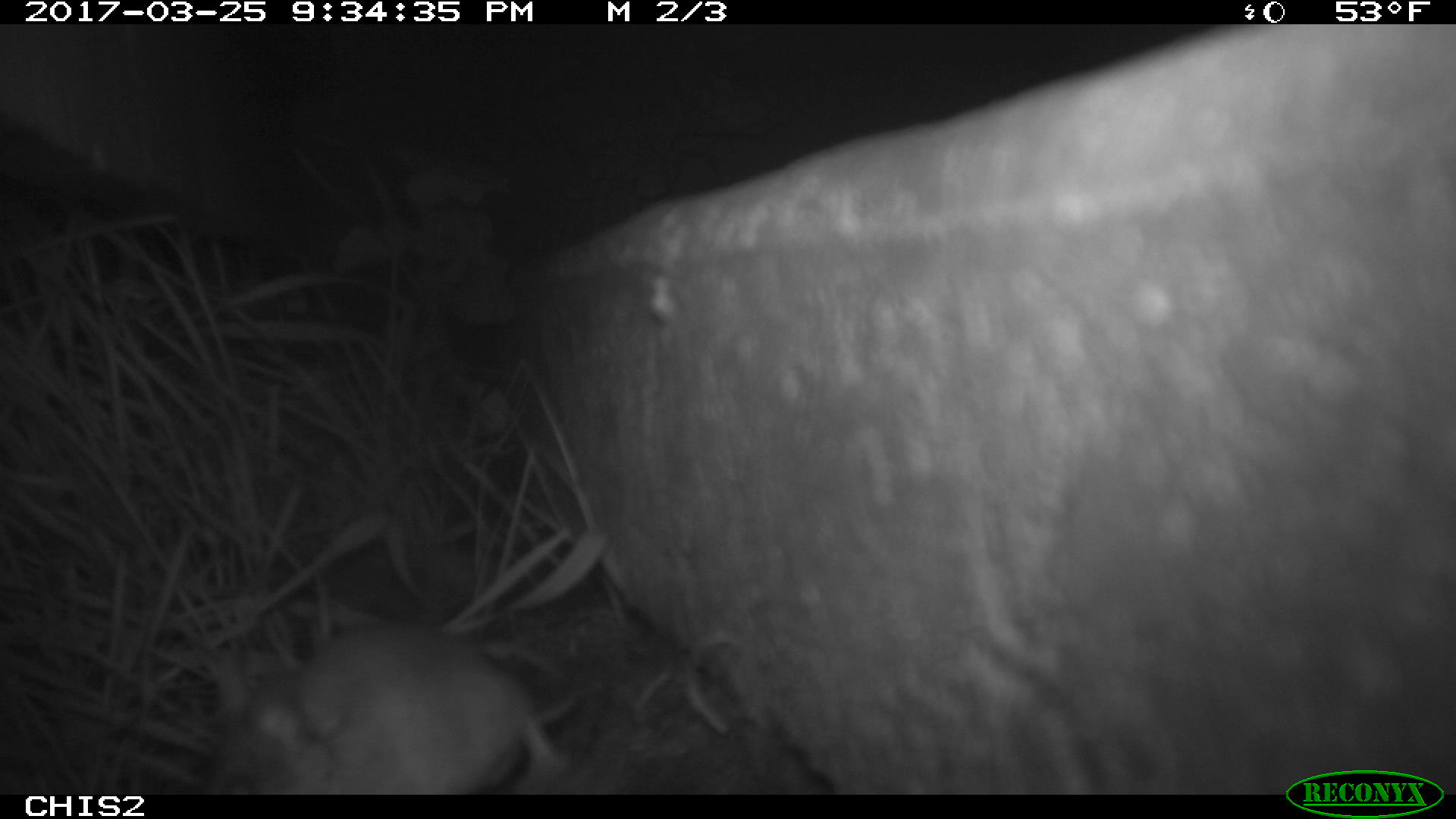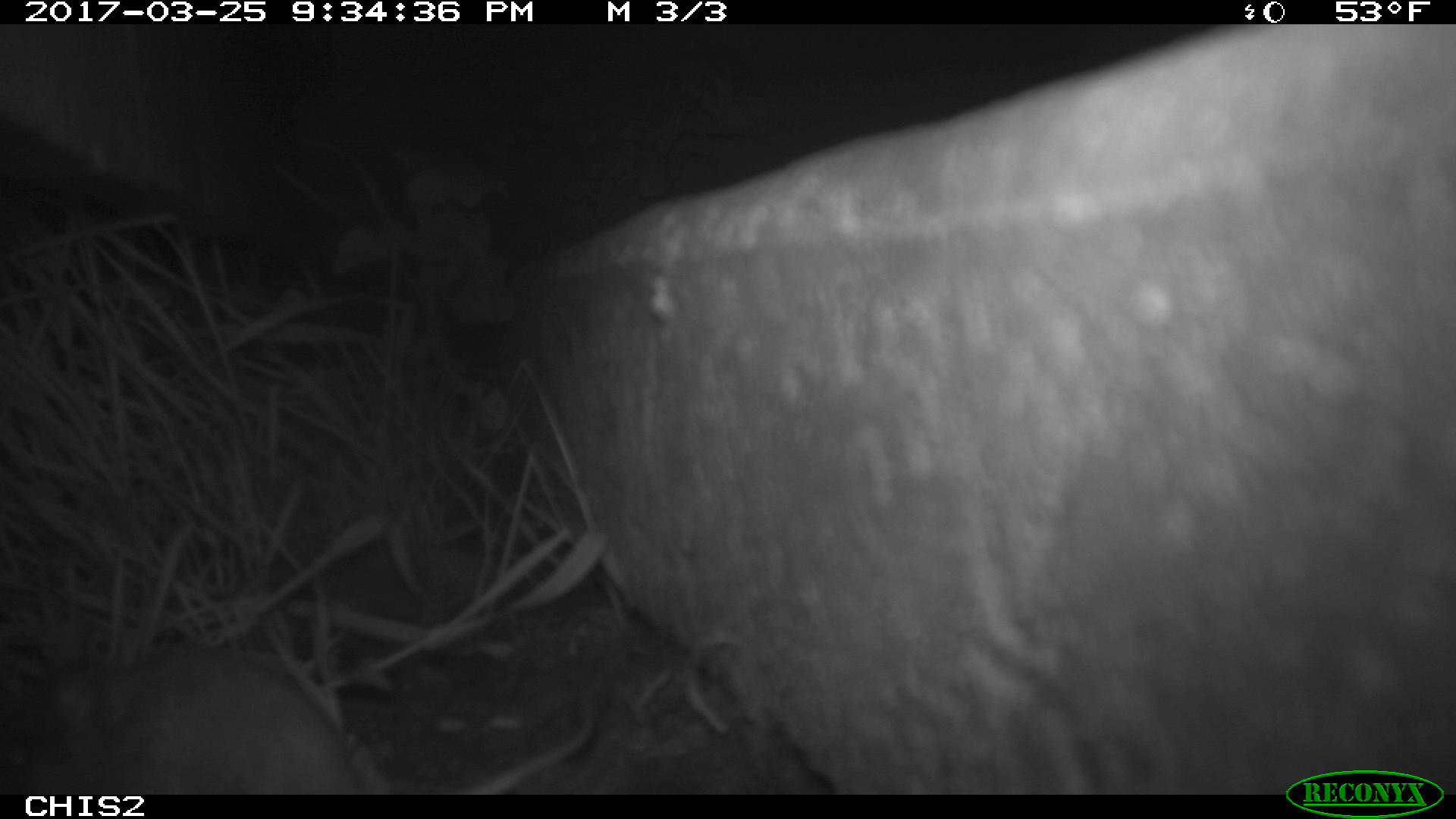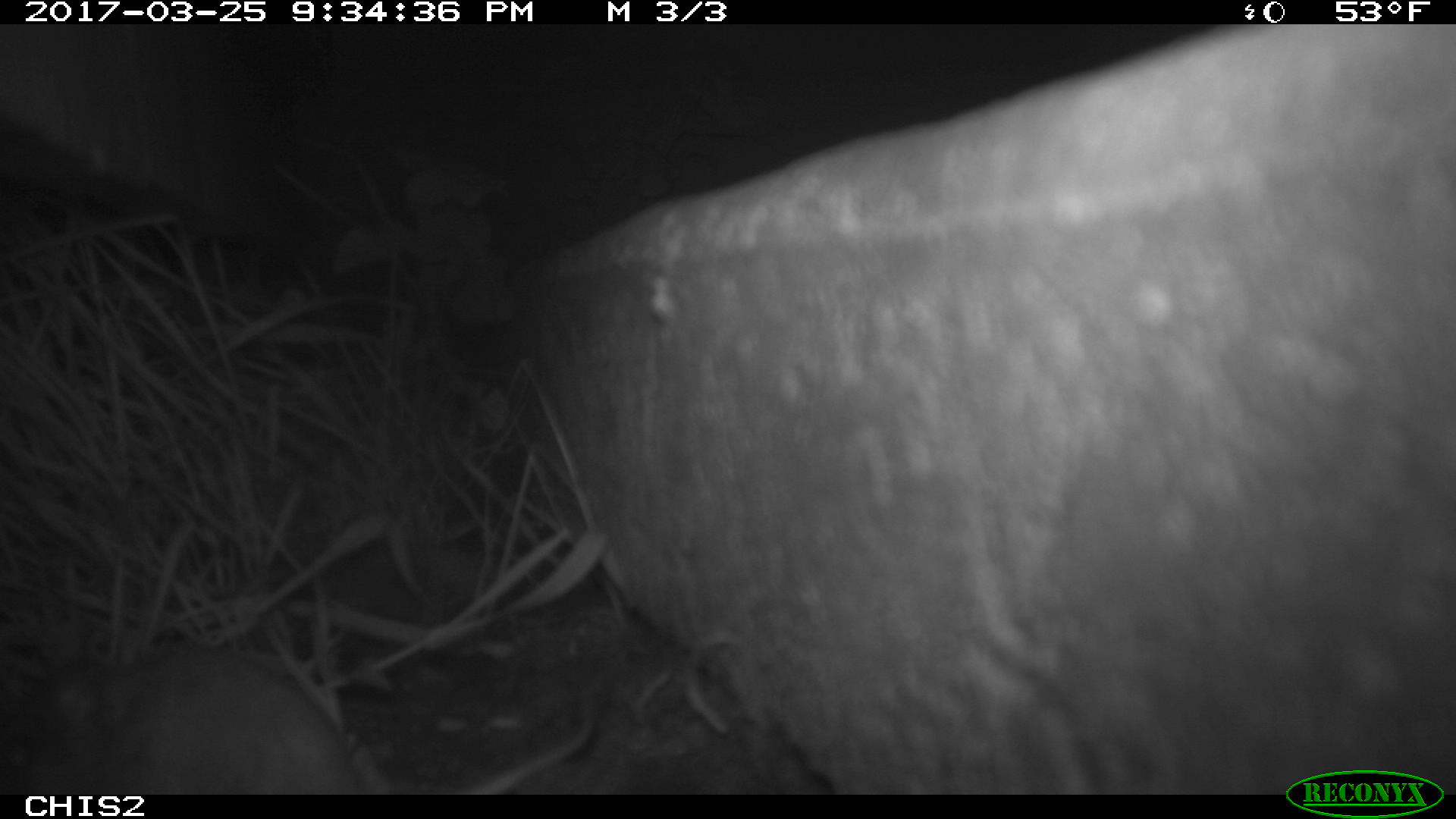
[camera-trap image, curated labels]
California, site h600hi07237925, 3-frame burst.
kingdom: Animalia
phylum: Chordata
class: Mammalia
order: Rodentia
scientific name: Rodentia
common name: rodent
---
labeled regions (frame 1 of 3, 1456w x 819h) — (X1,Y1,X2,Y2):
rodent: (183,623,570,794)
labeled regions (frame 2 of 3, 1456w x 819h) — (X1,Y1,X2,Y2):
rodent: (0,647,364,792)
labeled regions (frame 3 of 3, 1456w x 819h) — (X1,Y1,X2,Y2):
rodent: (49,644,594,792)